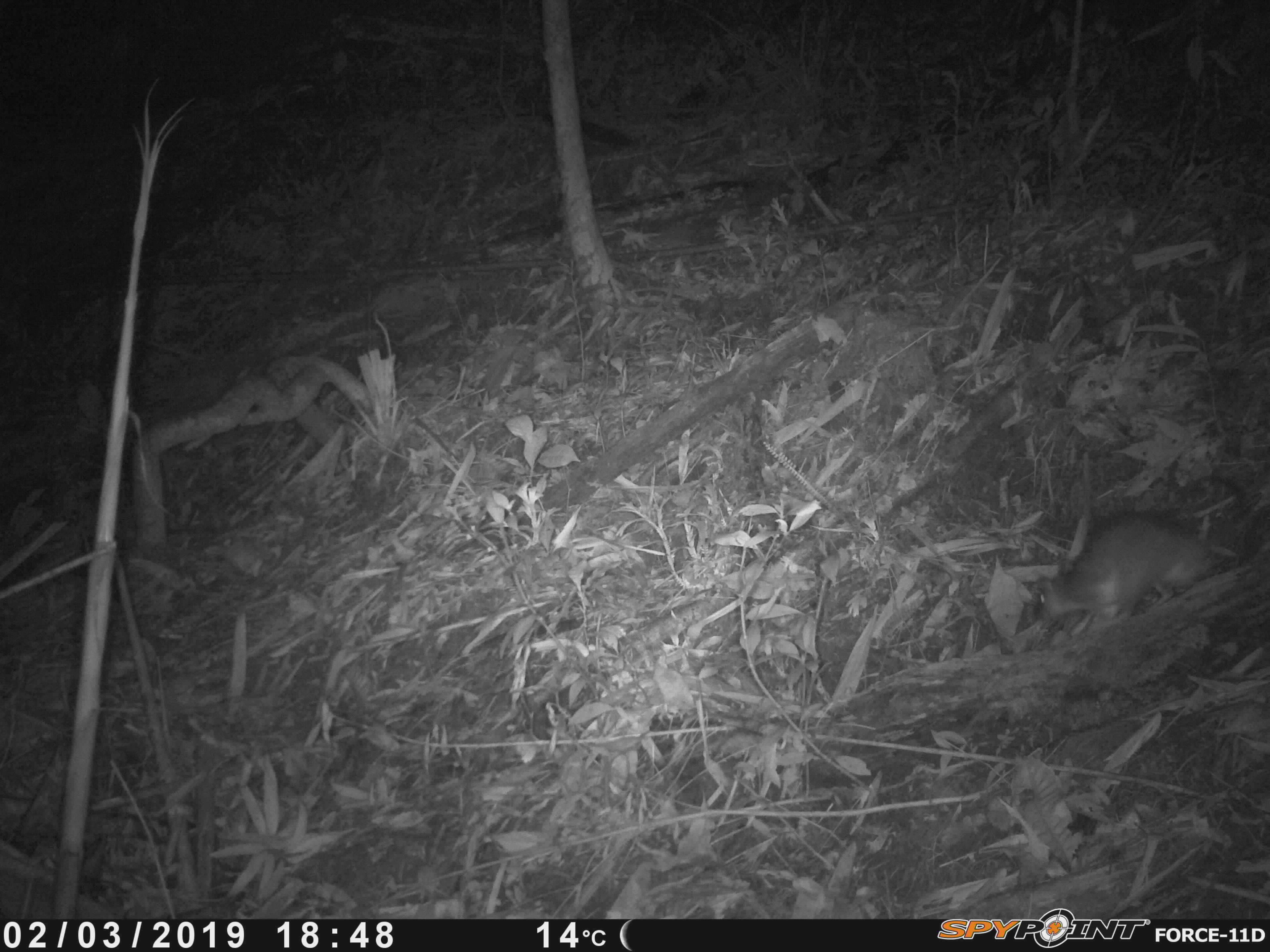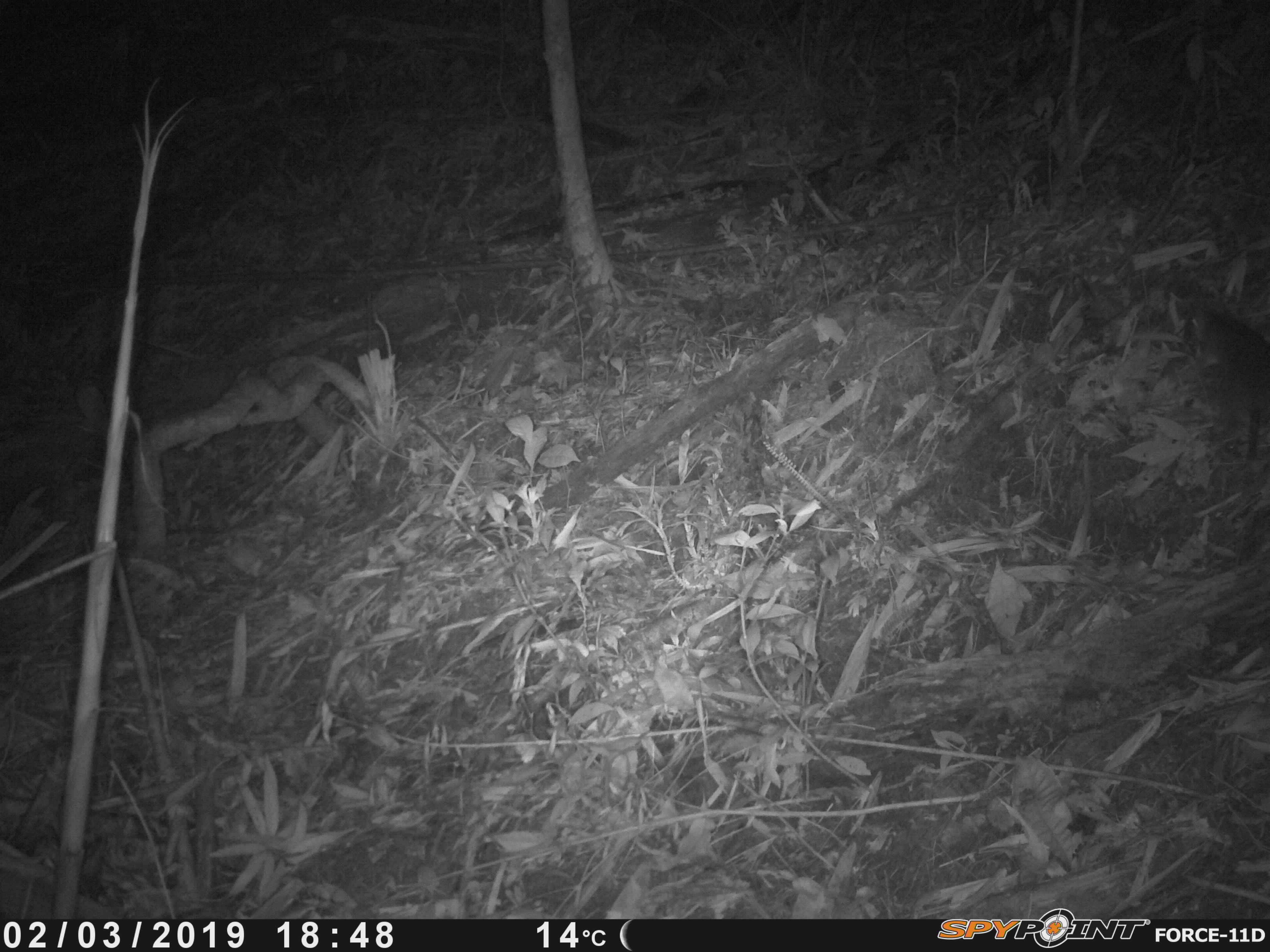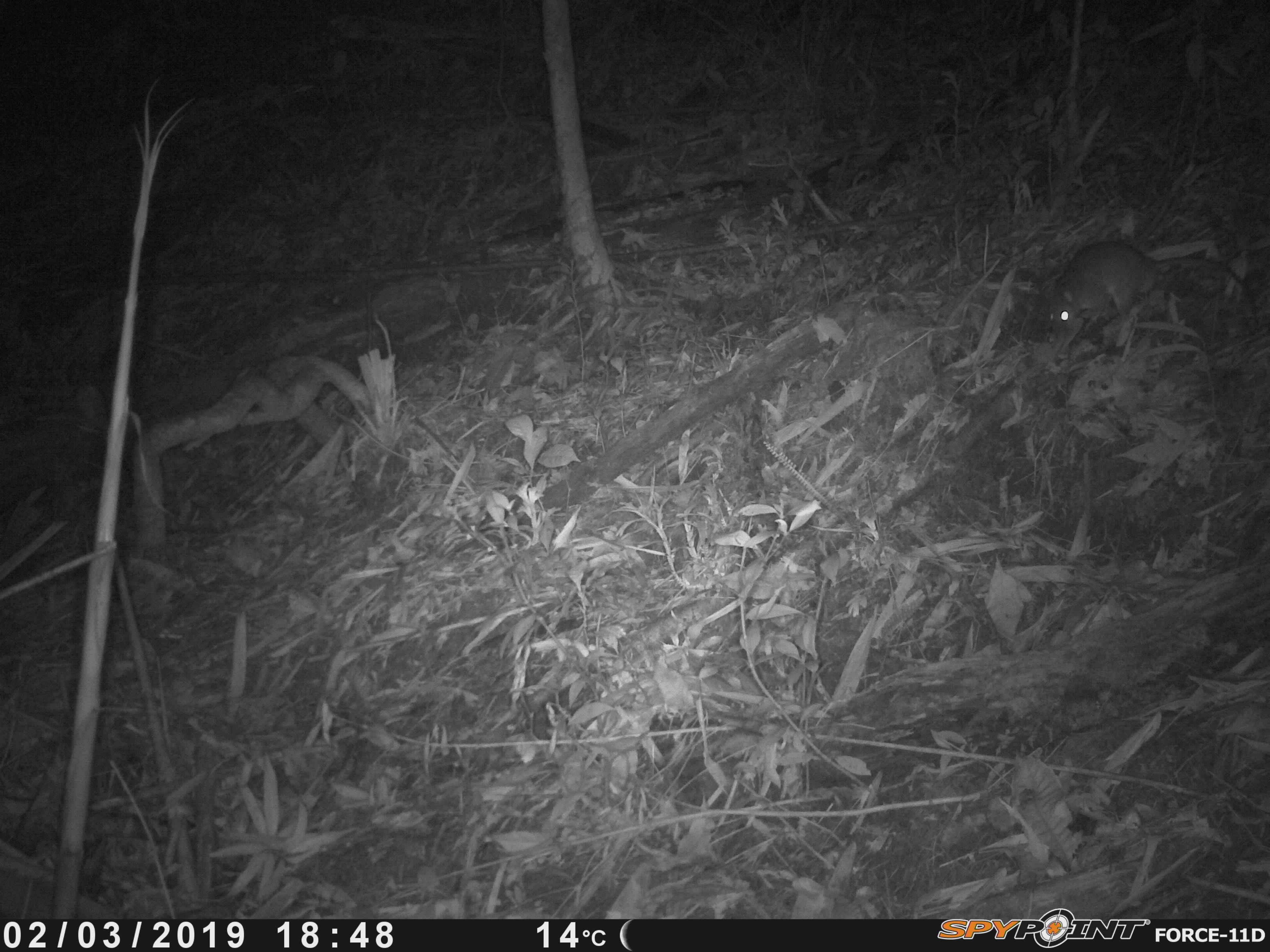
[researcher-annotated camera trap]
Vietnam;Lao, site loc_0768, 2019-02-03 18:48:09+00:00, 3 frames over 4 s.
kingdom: Animalia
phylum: Chordata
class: Mammalia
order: Rodentia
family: Muridae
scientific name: Muridae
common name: old-world mice and rats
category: unidentified murid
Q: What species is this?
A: Unidentified murid (old-world mice and rats) (Muridae).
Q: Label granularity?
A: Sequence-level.